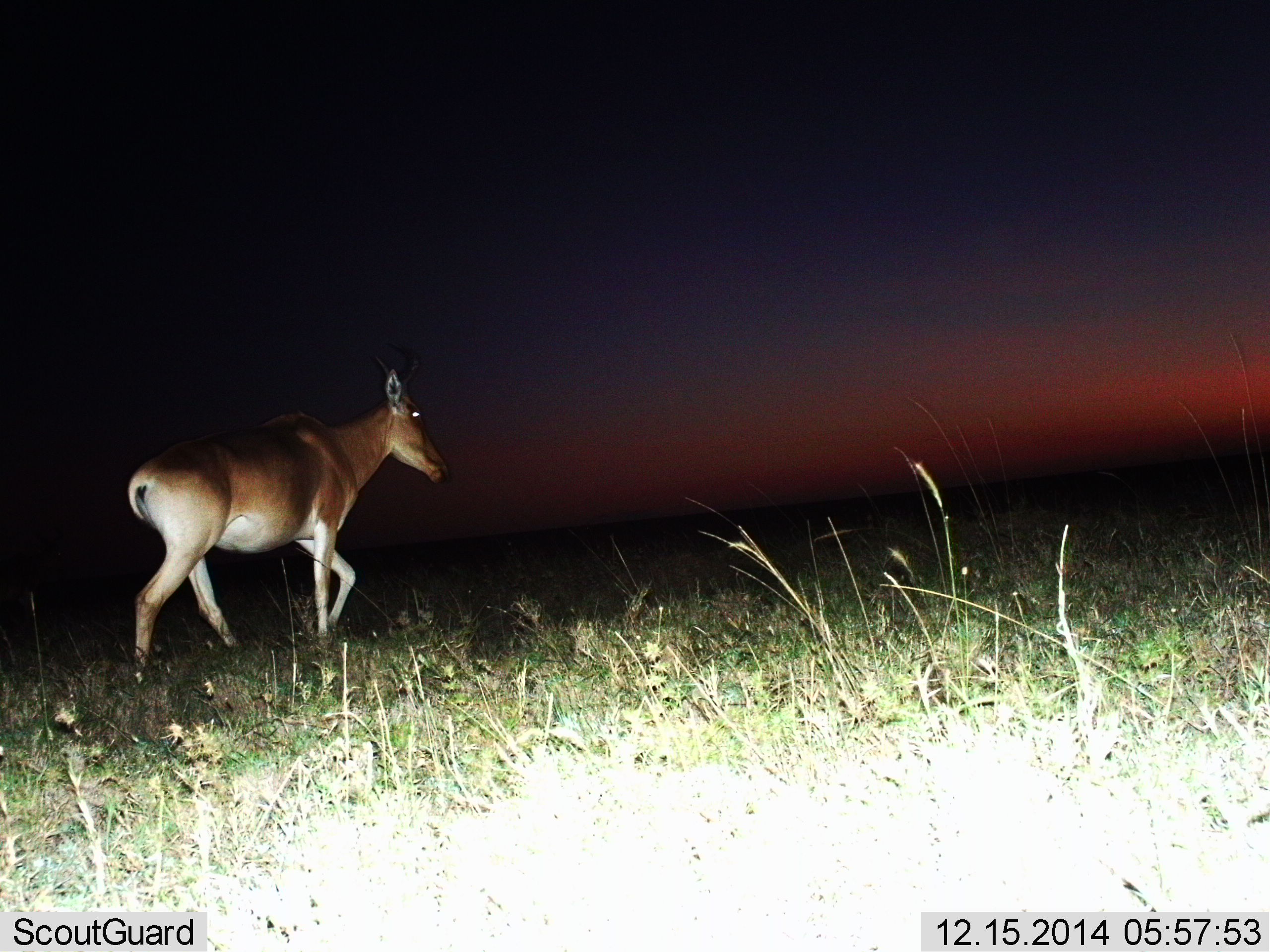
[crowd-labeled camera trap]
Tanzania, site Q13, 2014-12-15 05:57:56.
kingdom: Animalia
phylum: Chordata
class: Mammalia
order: Artiodactyla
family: Bovidae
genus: Alcelaphus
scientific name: Alcelaphus buselaphus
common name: hartebeest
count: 1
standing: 0%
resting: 0%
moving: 100%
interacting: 0%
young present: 0%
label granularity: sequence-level